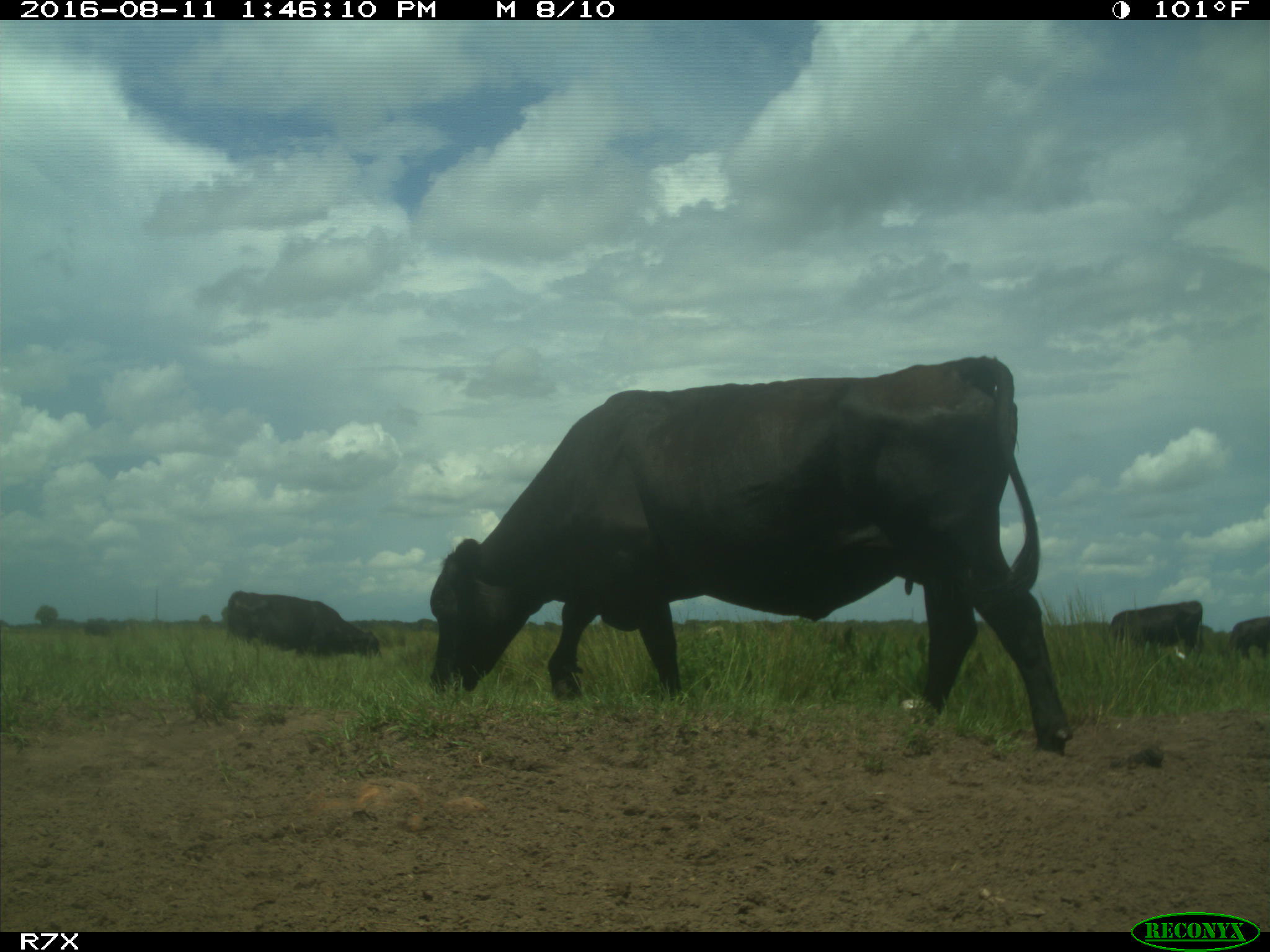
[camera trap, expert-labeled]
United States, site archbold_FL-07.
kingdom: Animalia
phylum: Chordata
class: Mammalia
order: Artiodactyla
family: Bovidae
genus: Bos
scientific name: Bos taurus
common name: domestic cow